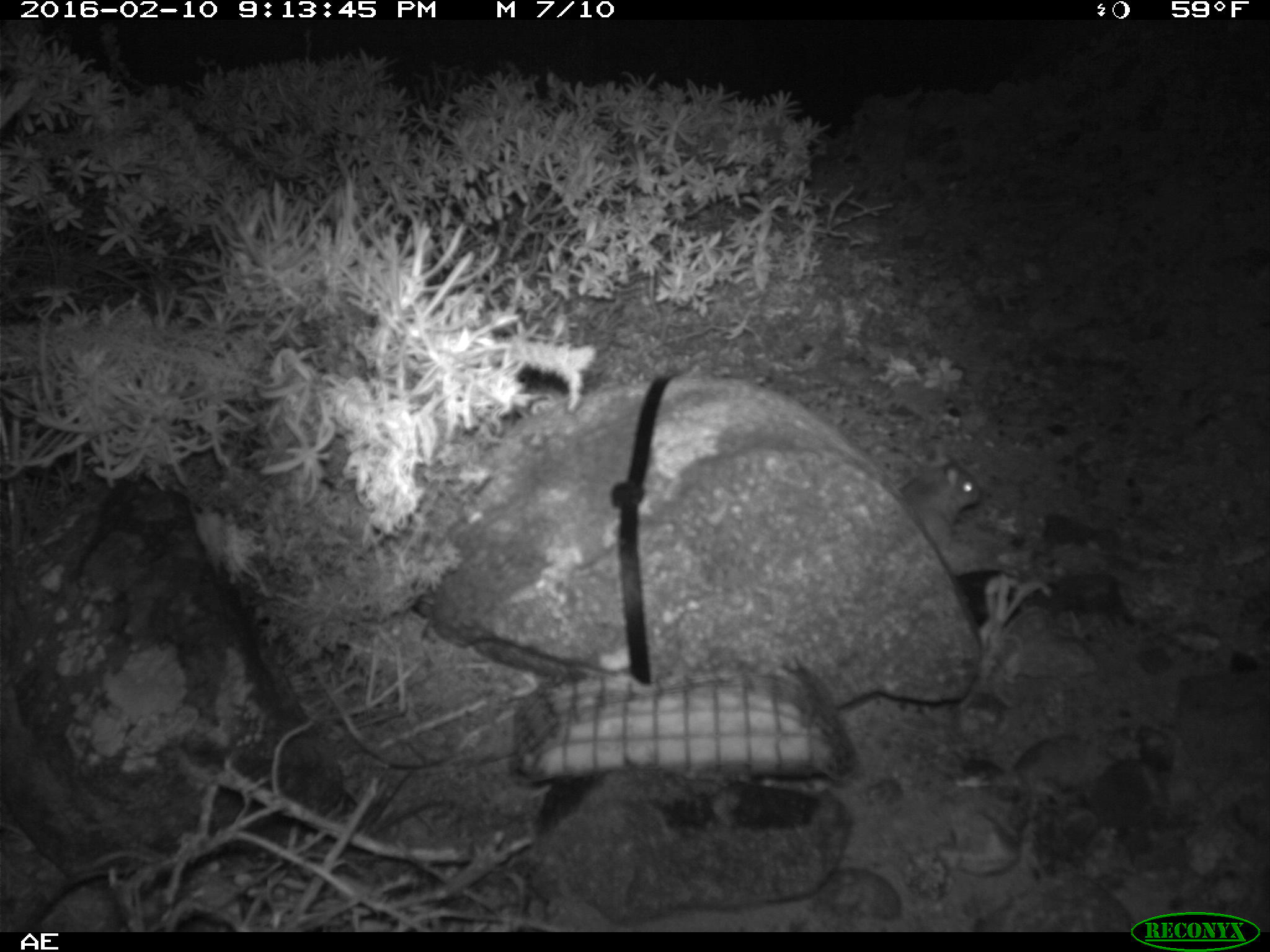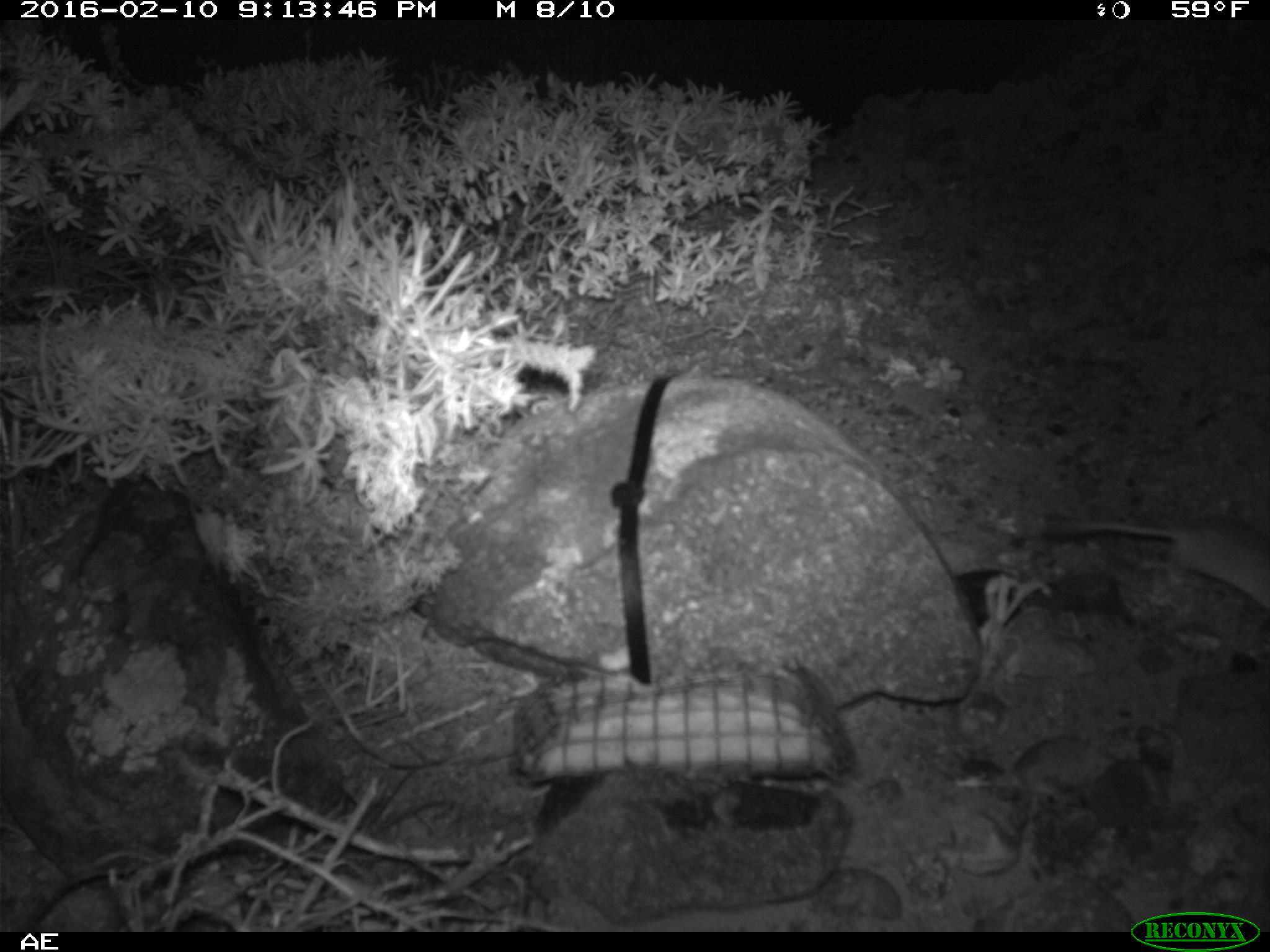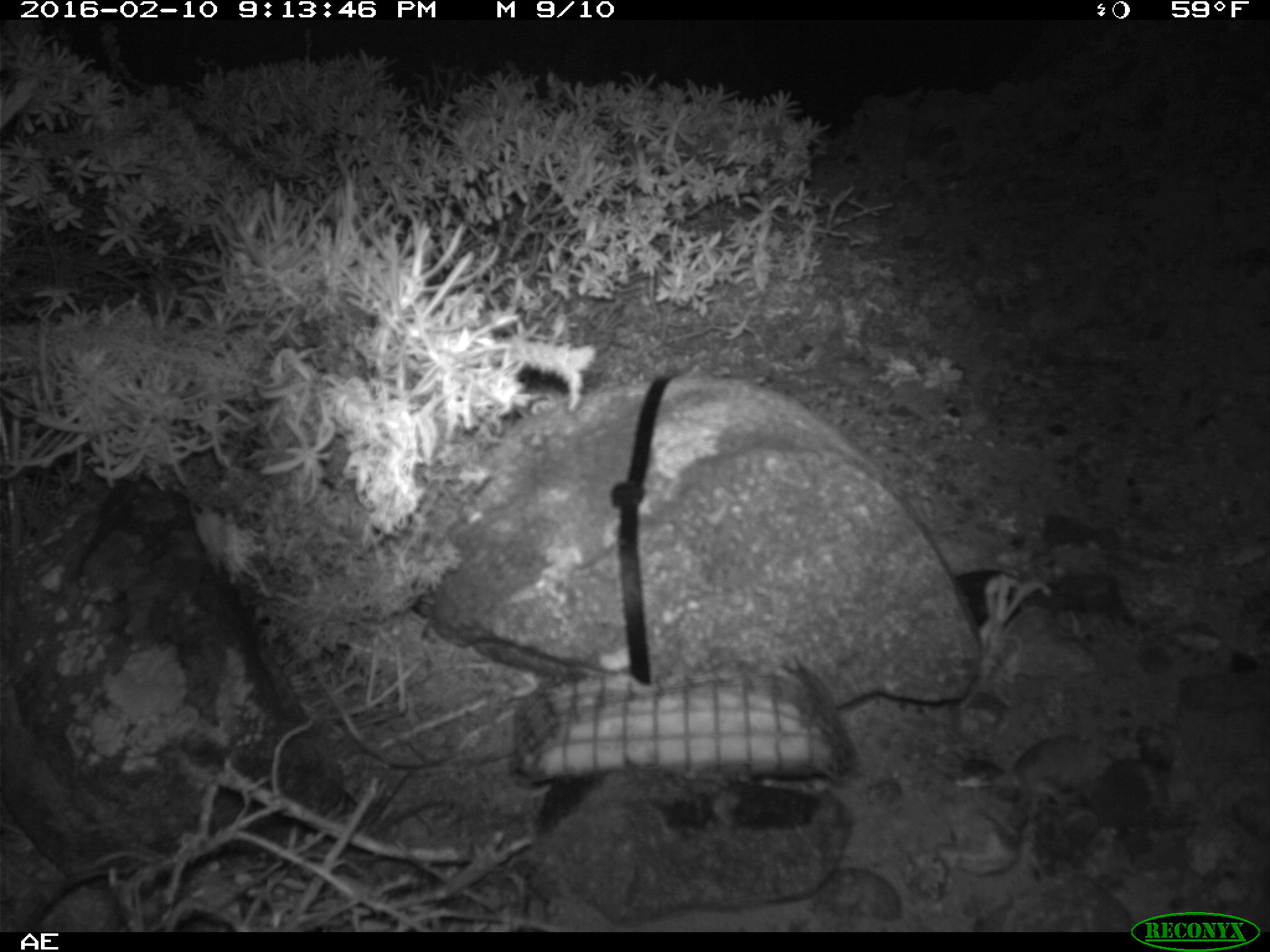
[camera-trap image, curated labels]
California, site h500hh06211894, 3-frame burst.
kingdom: Animalia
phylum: Chordata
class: Mammalia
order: Rodentia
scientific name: Rodentia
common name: rodent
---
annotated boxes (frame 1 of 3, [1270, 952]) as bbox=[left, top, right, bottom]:
rodent: bbox=[889, 456, 1020, 576]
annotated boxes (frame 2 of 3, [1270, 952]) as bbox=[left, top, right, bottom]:
rodent: bbox=[1047, 516, 1269, 608]